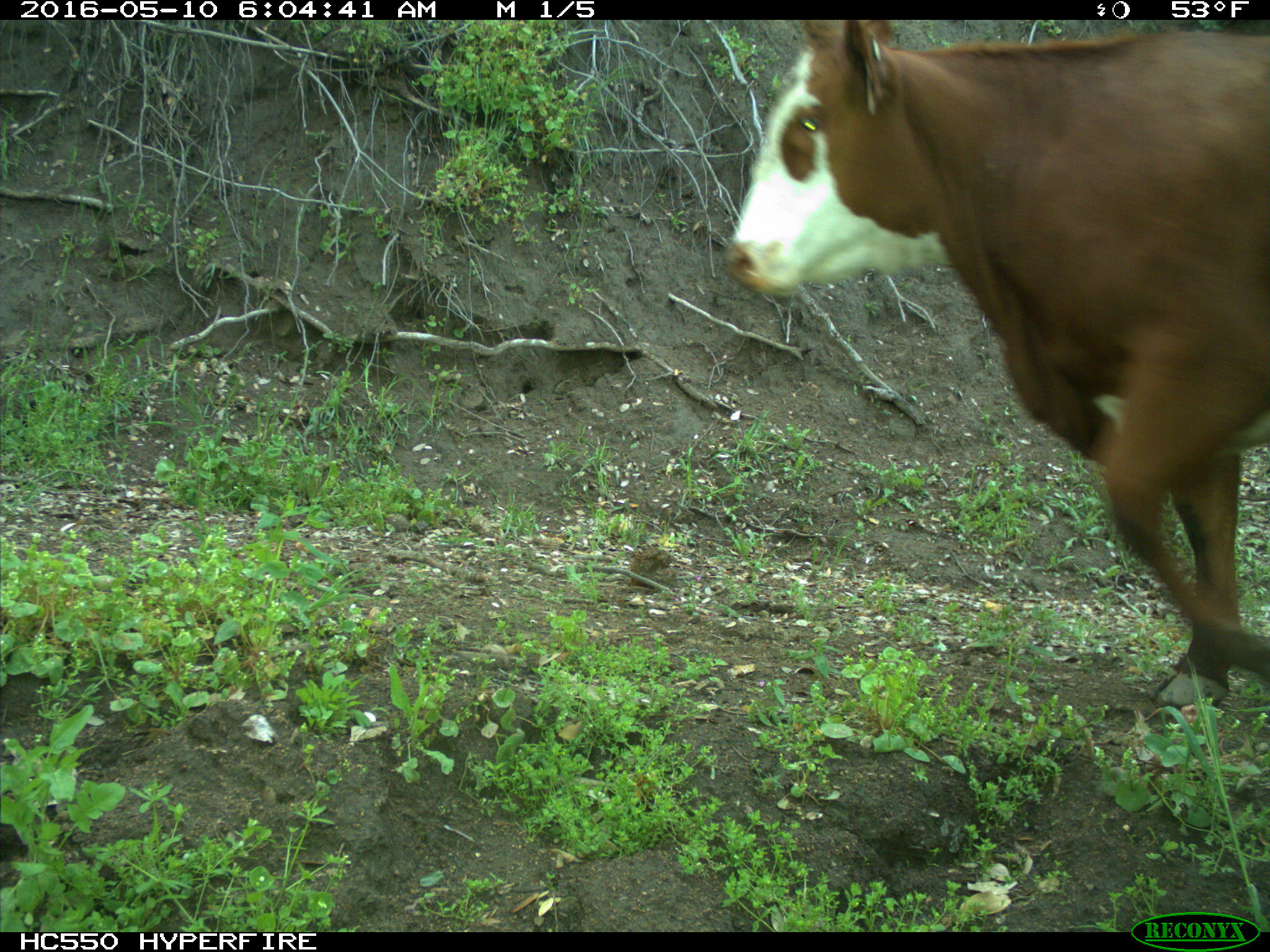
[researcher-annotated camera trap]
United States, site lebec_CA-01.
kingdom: Animalia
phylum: Chordata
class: Mammalia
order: Artiodactyla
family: Bovidae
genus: Bos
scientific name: Bos taurus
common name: domestic cow